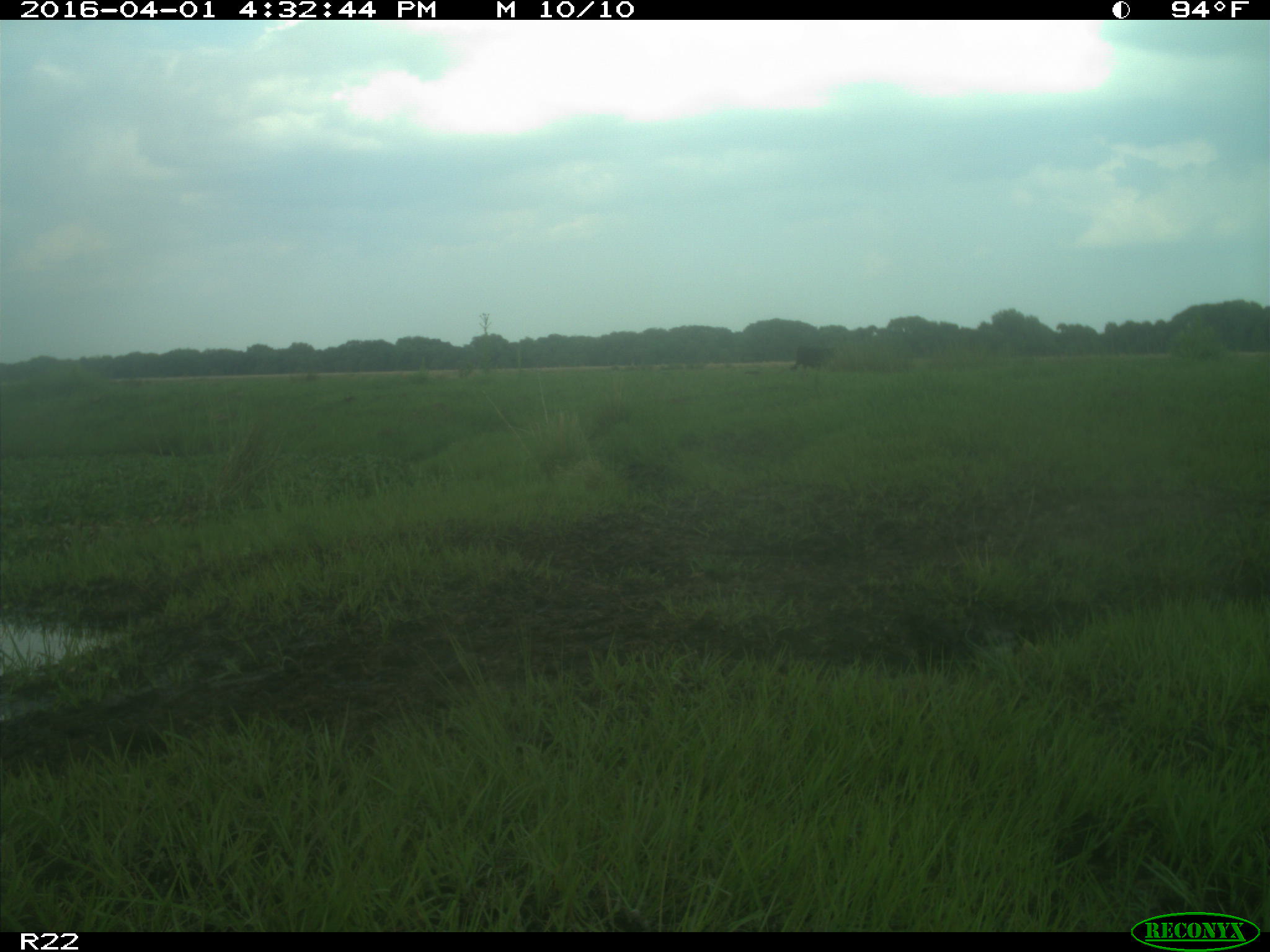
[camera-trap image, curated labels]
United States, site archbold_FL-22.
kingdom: Animalia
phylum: Chordata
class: Mammalia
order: Artiodactyla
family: Bovidae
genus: Bos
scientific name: Bos taurus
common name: domestic cow